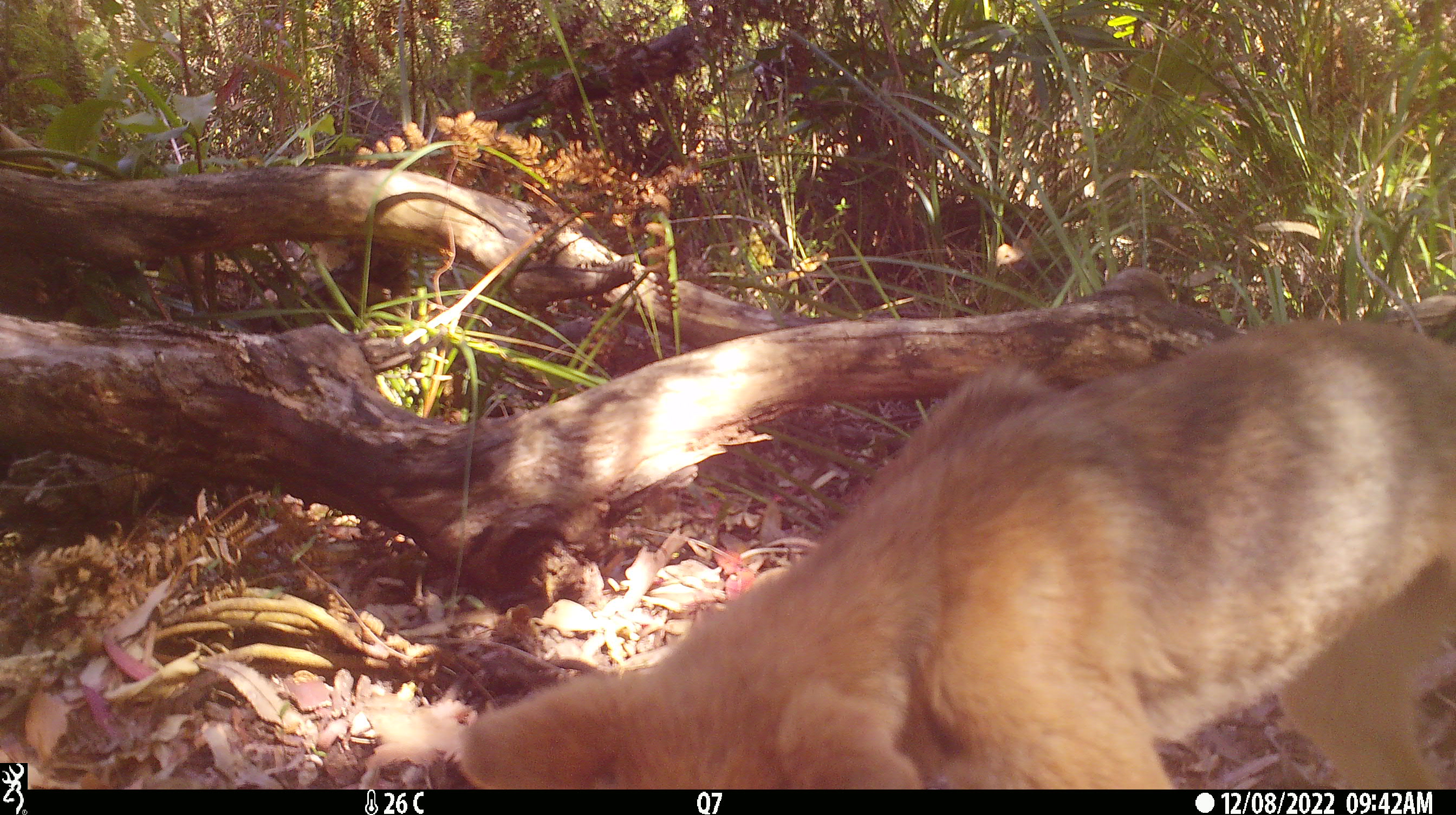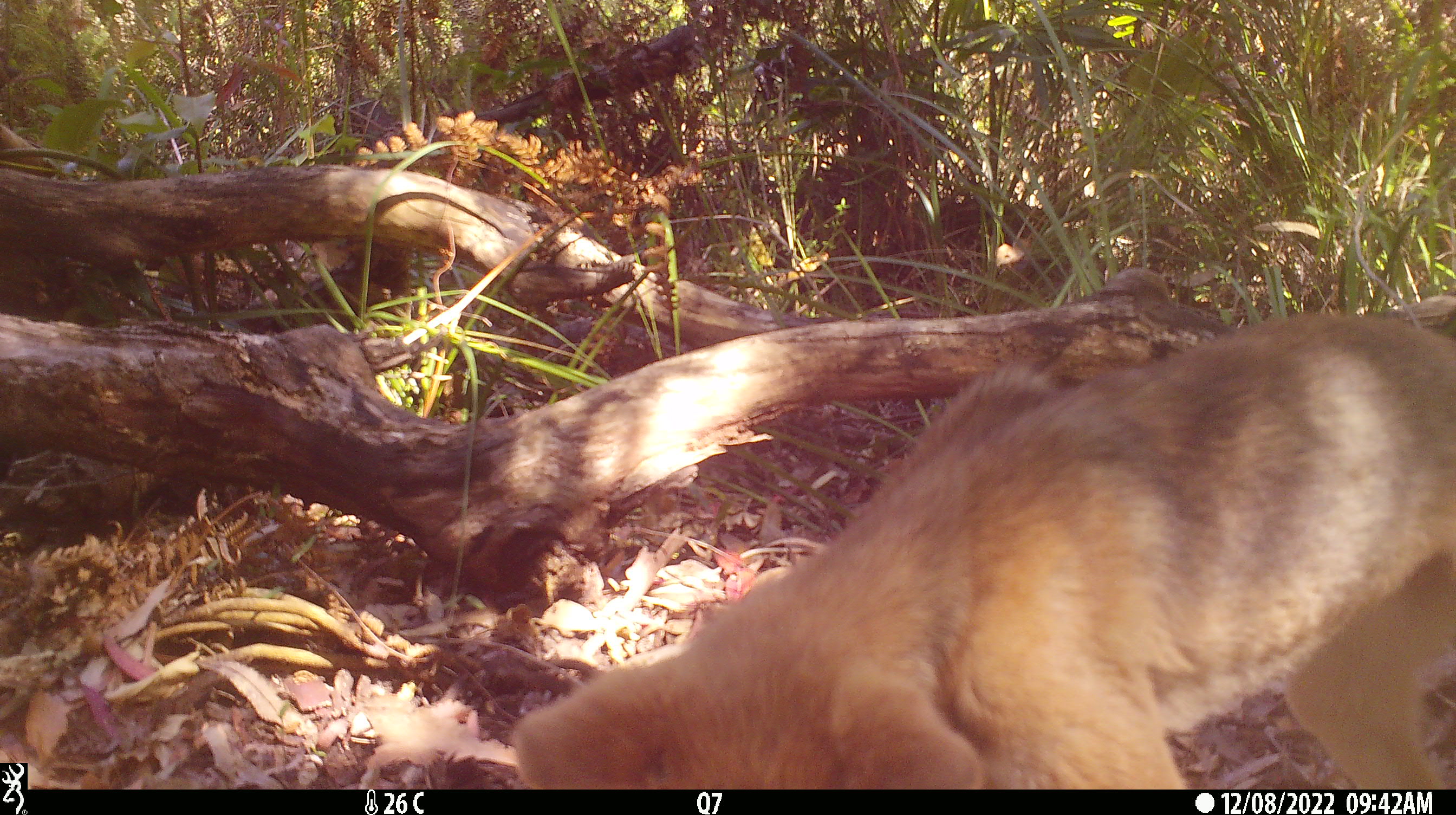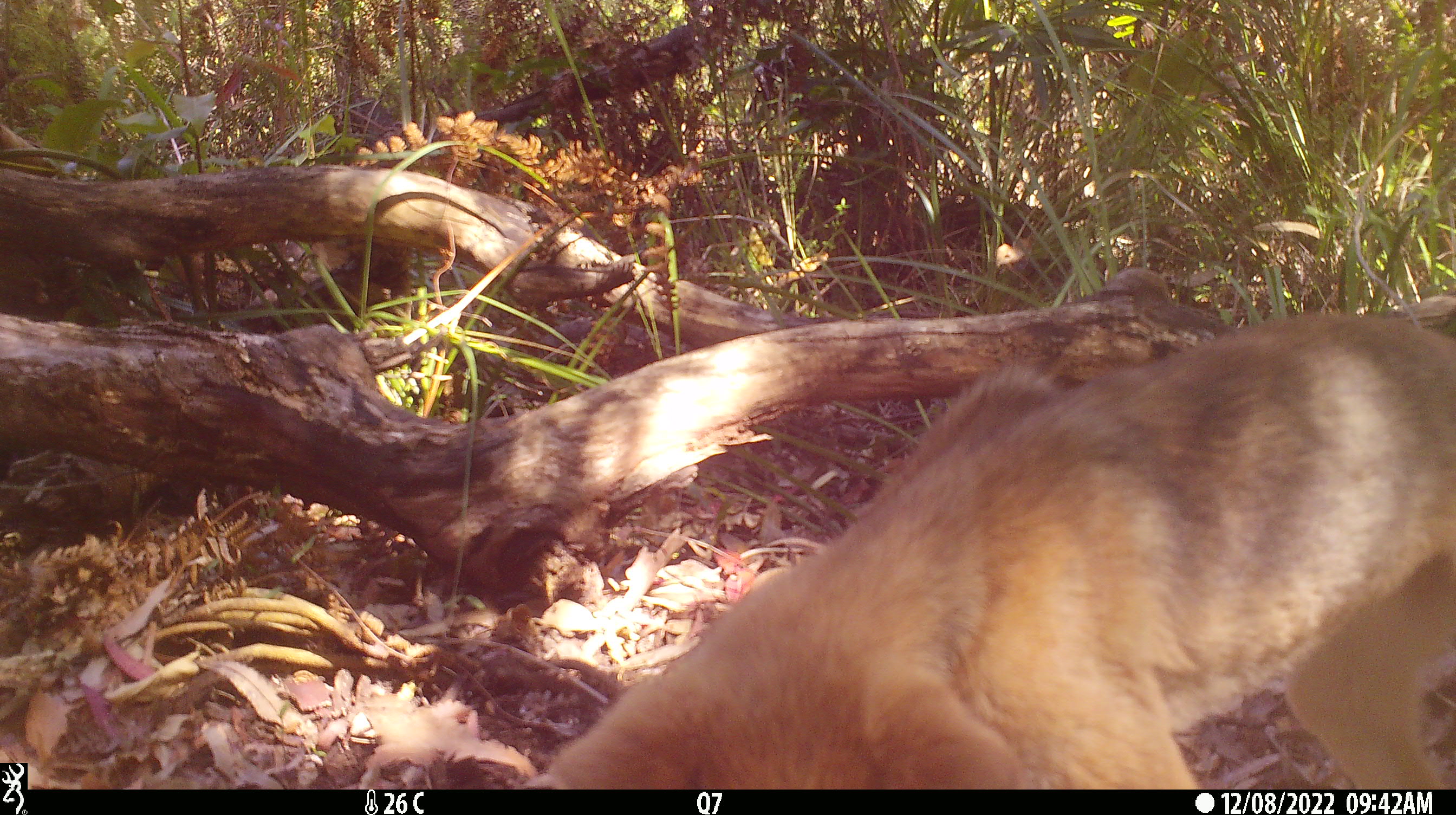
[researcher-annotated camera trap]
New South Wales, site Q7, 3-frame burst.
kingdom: Animalia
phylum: Chordata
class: Mammalia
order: Carnivora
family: Canidae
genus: Canis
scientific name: Canis familiaris dingo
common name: dingo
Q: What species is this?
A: Dingo (Canis familiaris dingo).